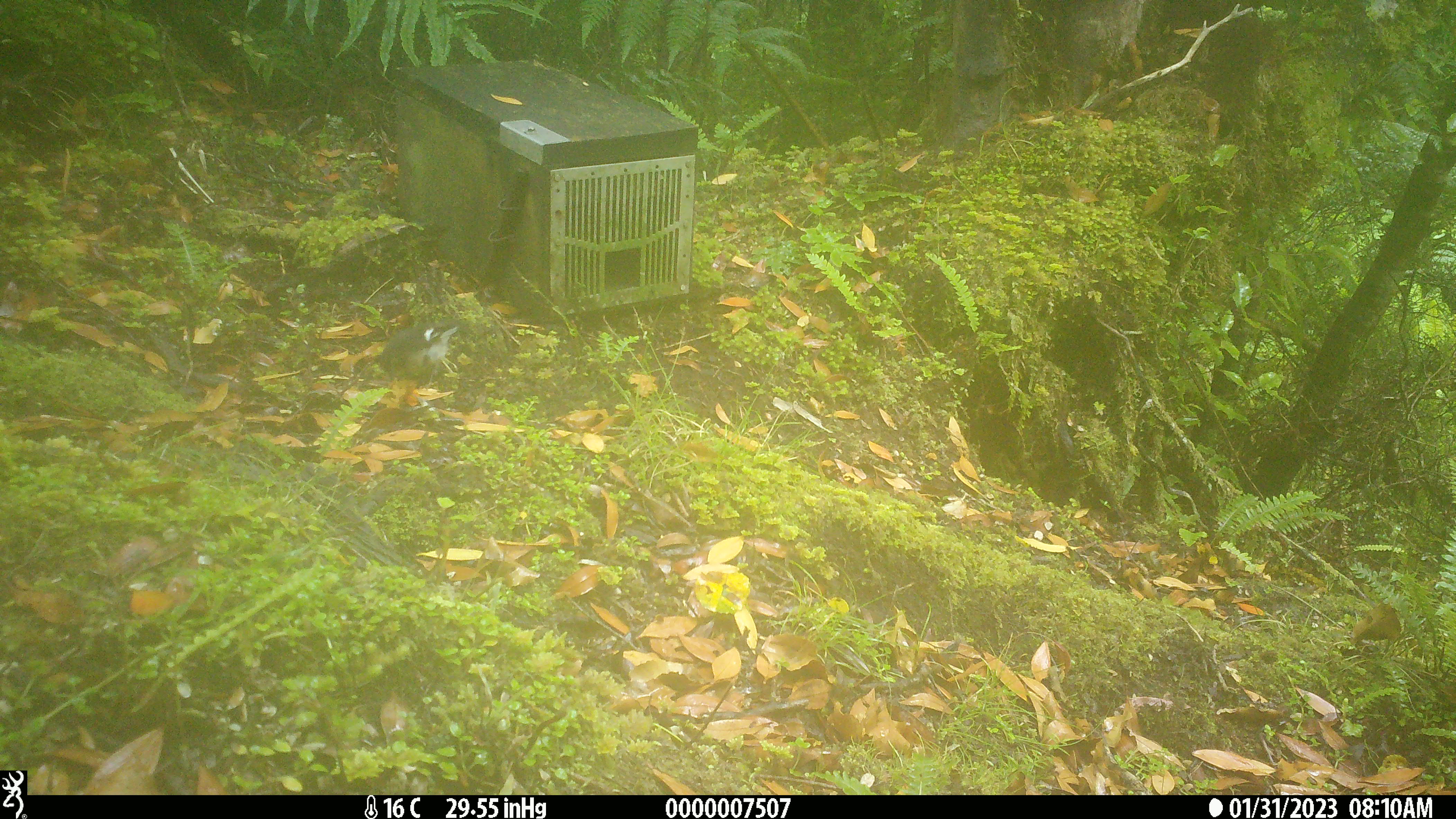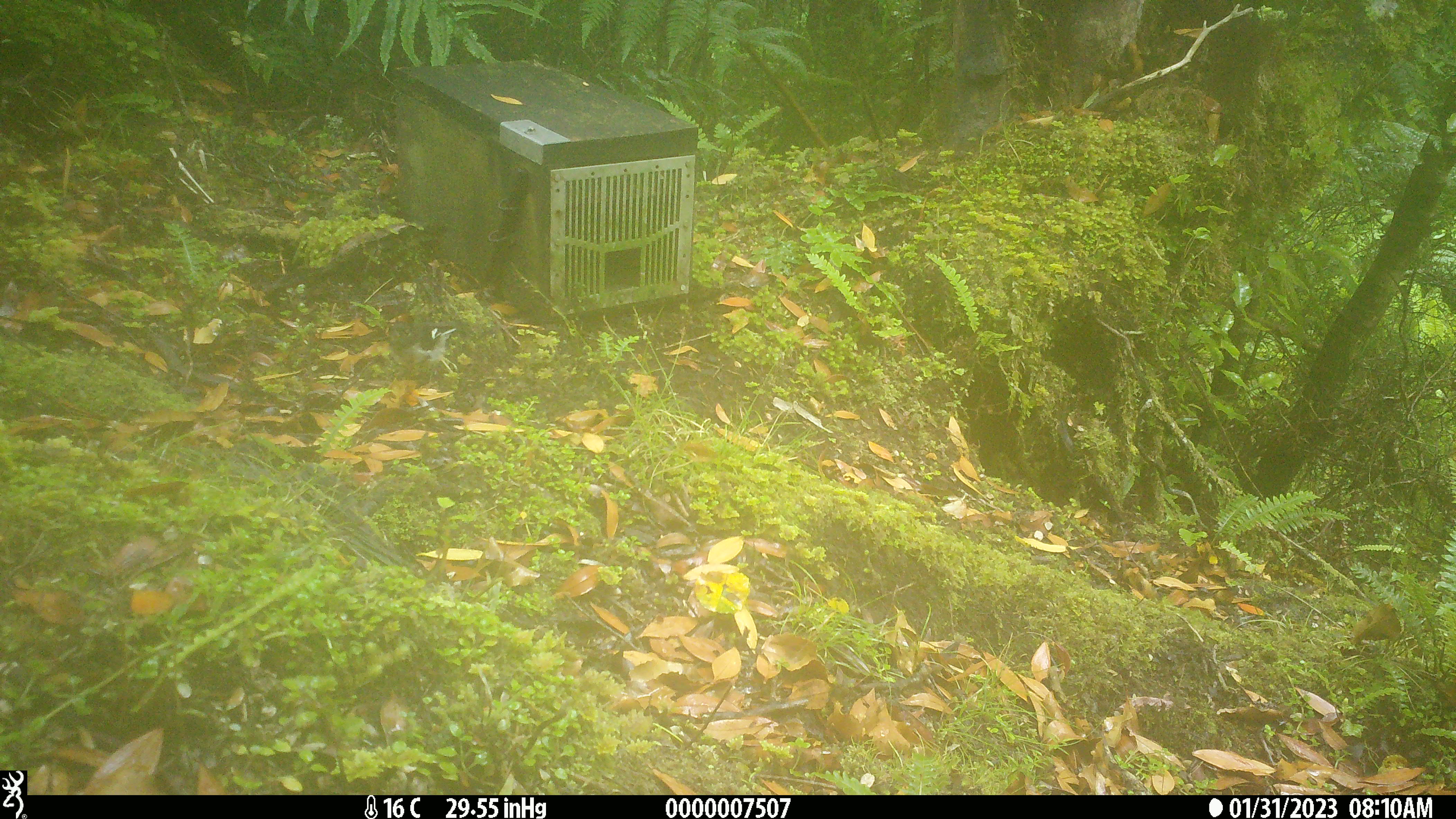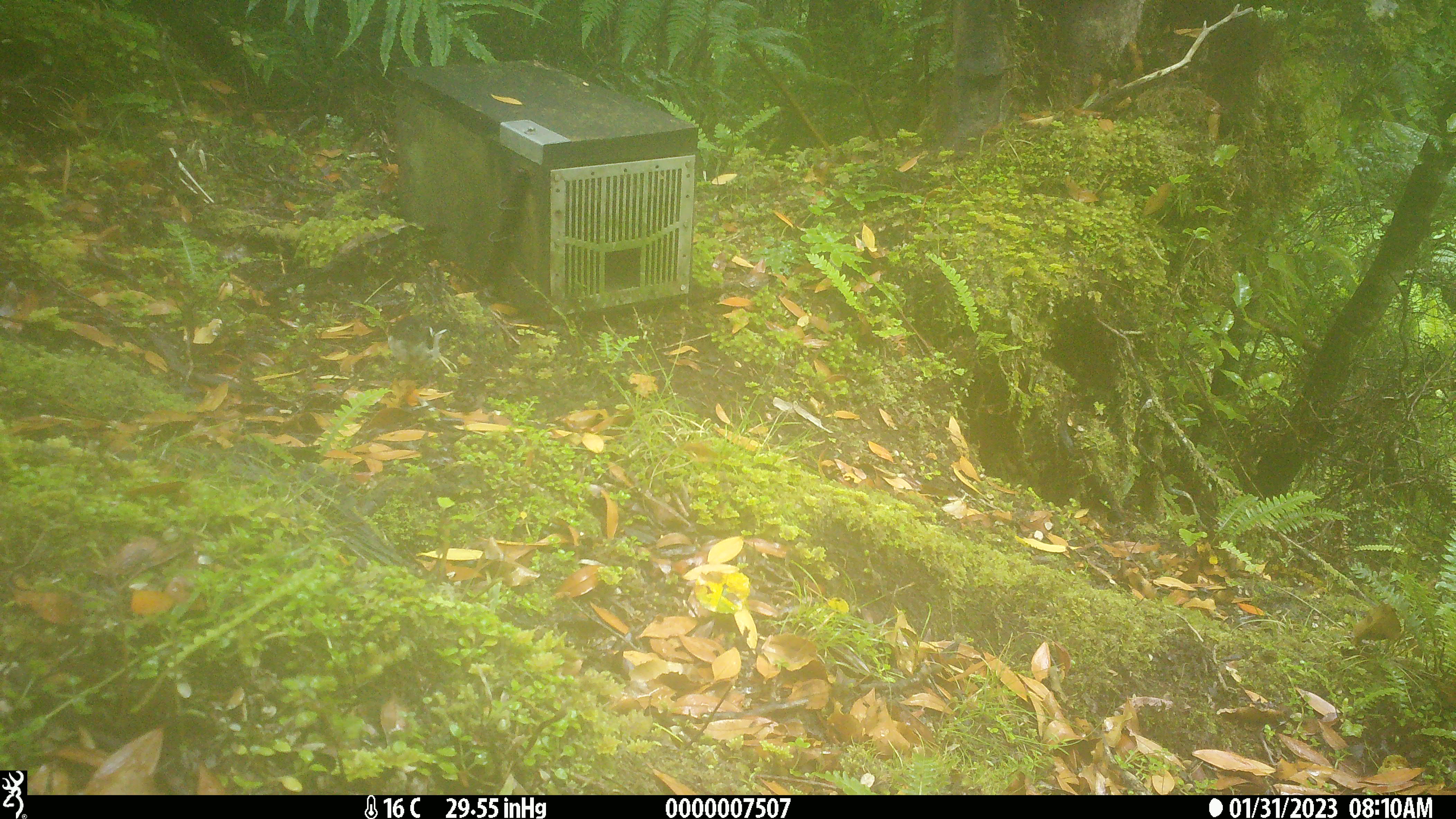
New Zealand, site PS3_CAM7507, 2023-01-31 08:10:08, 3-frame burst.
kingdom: Animalia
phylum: Chordata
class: Aves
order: Passeriformes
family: Petroicidae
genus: Petroica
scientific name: Petroica macrocephala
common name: tomtit